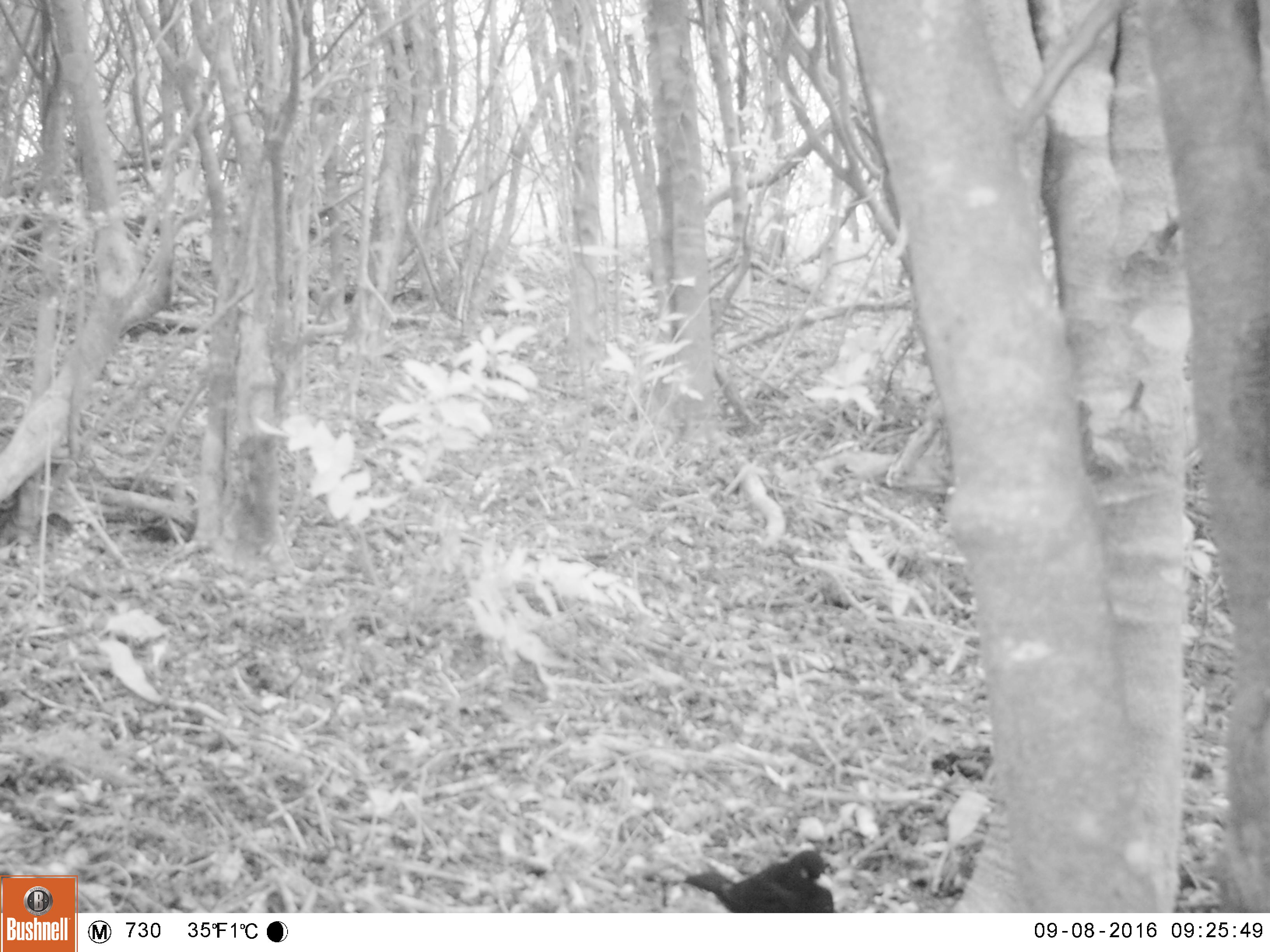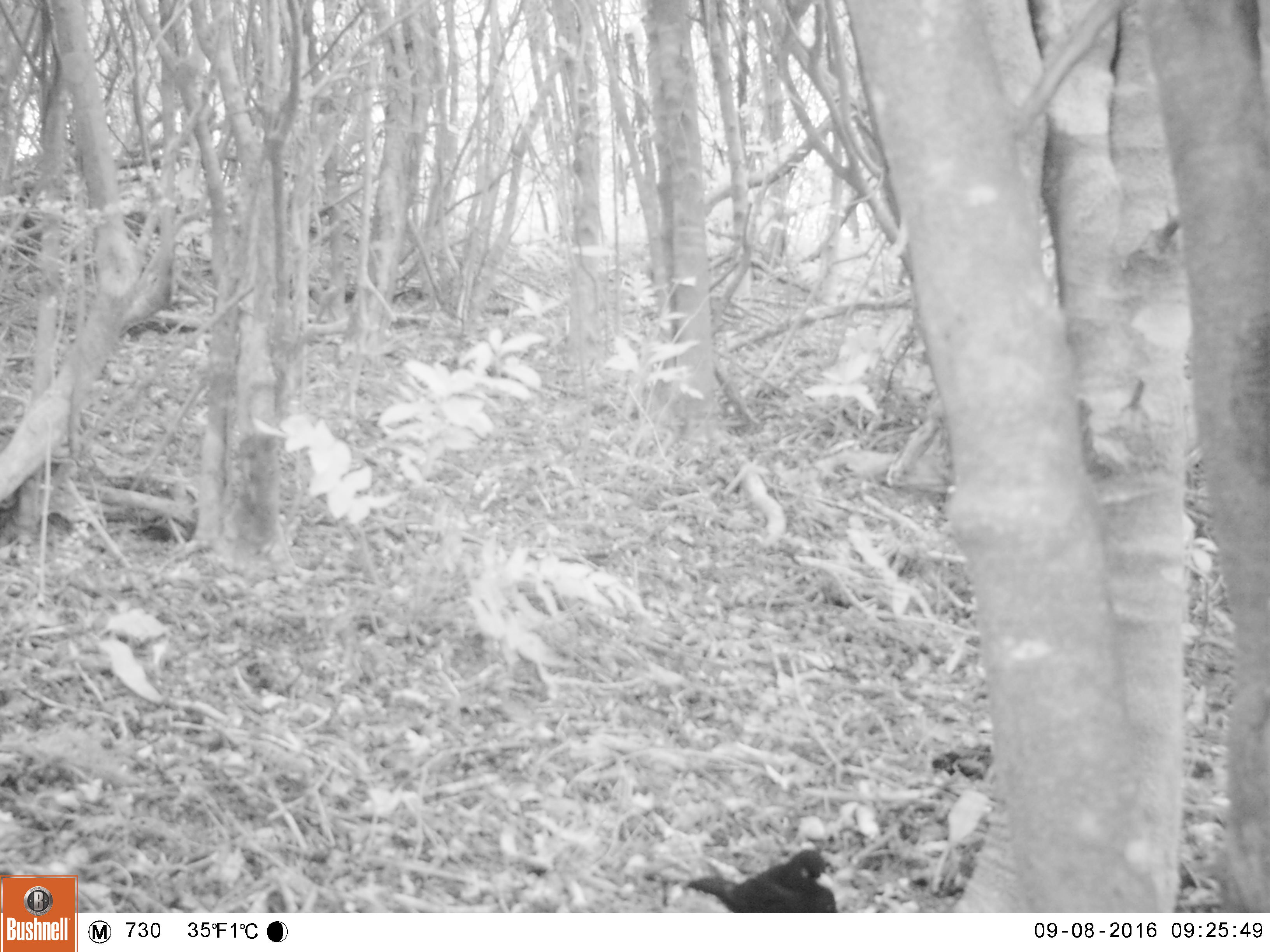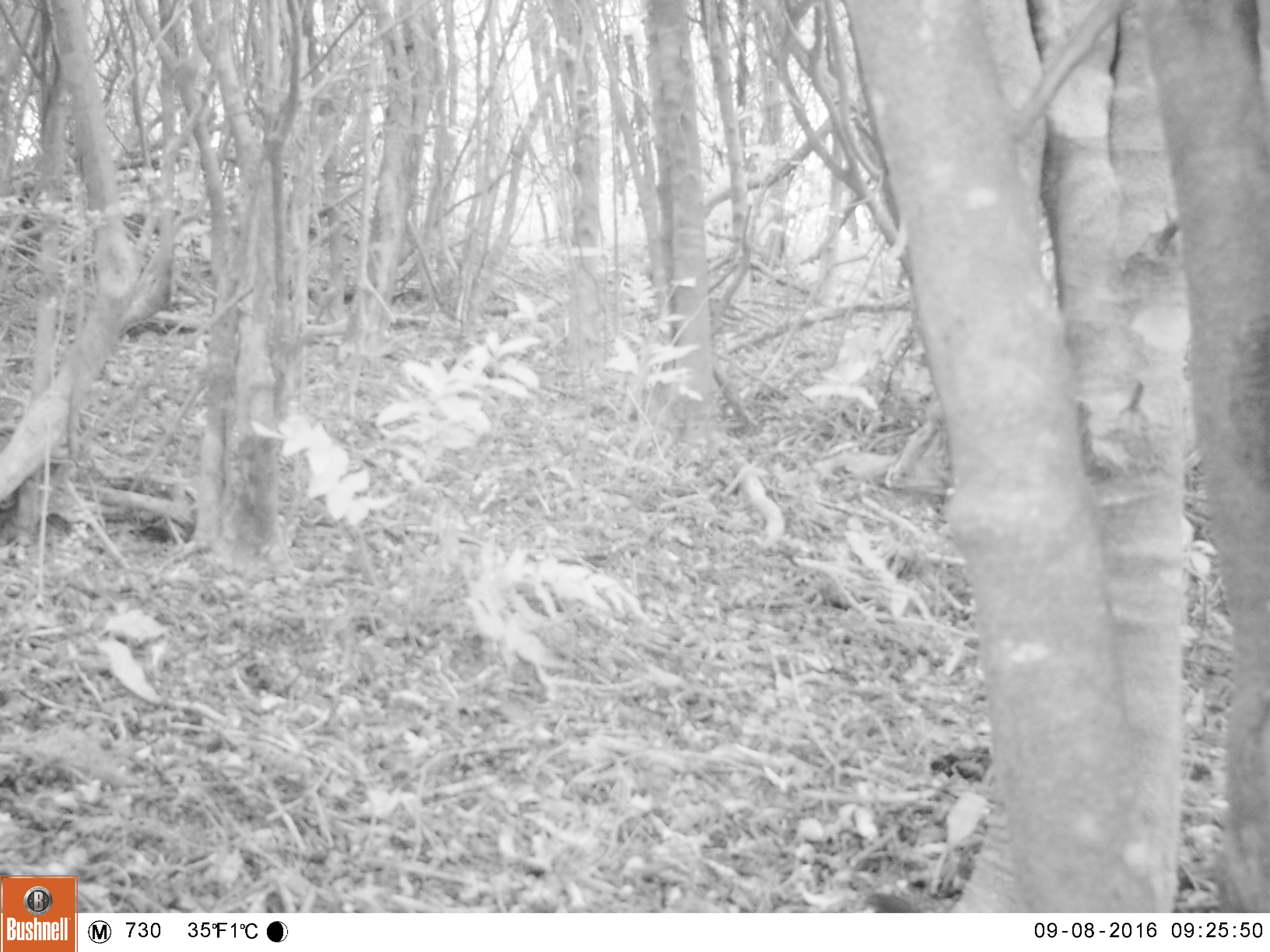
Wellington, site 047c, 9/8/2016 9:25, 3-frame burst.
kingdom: Animalia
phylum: Chordata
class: Aves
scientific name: Aves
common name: bird